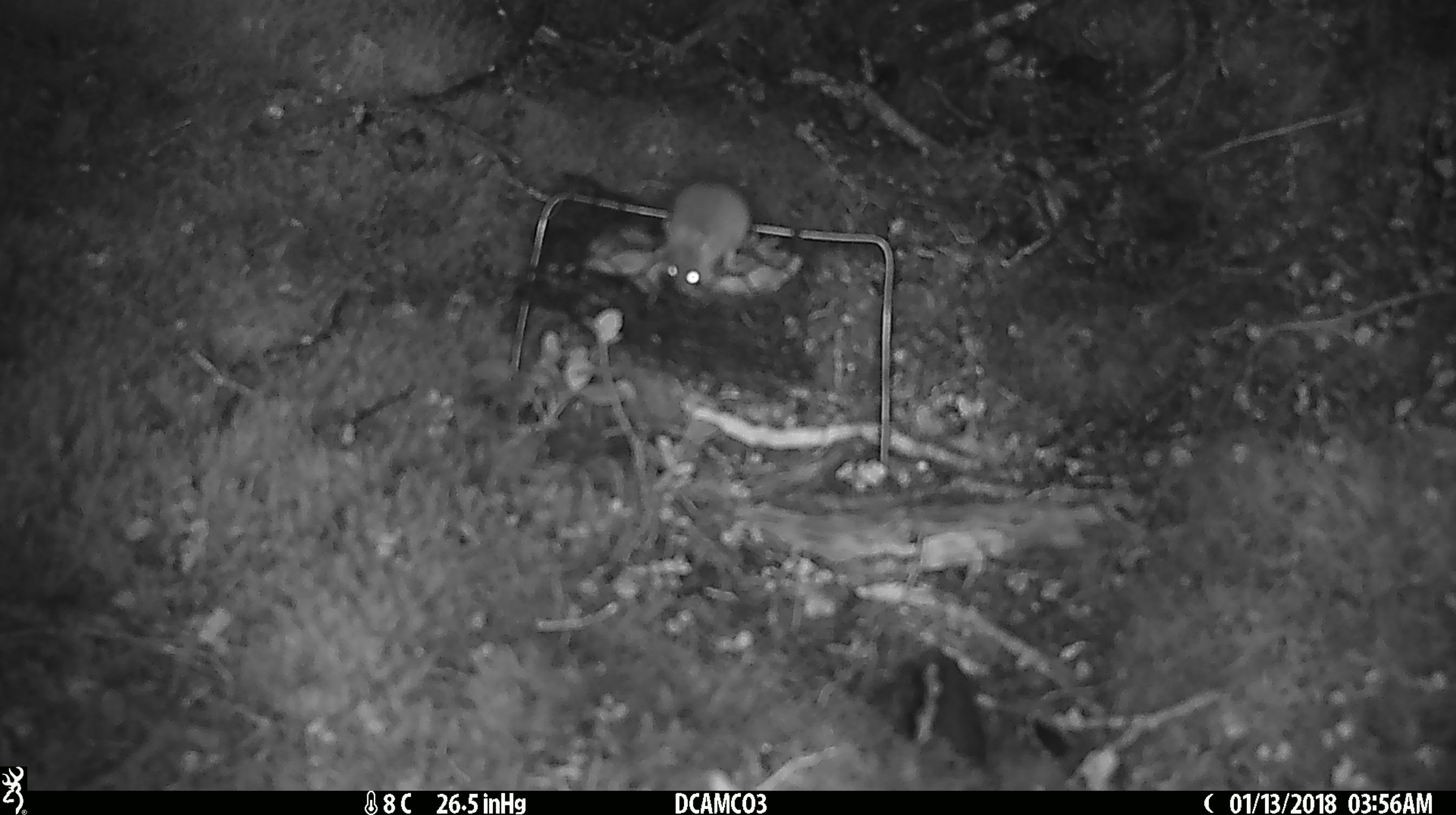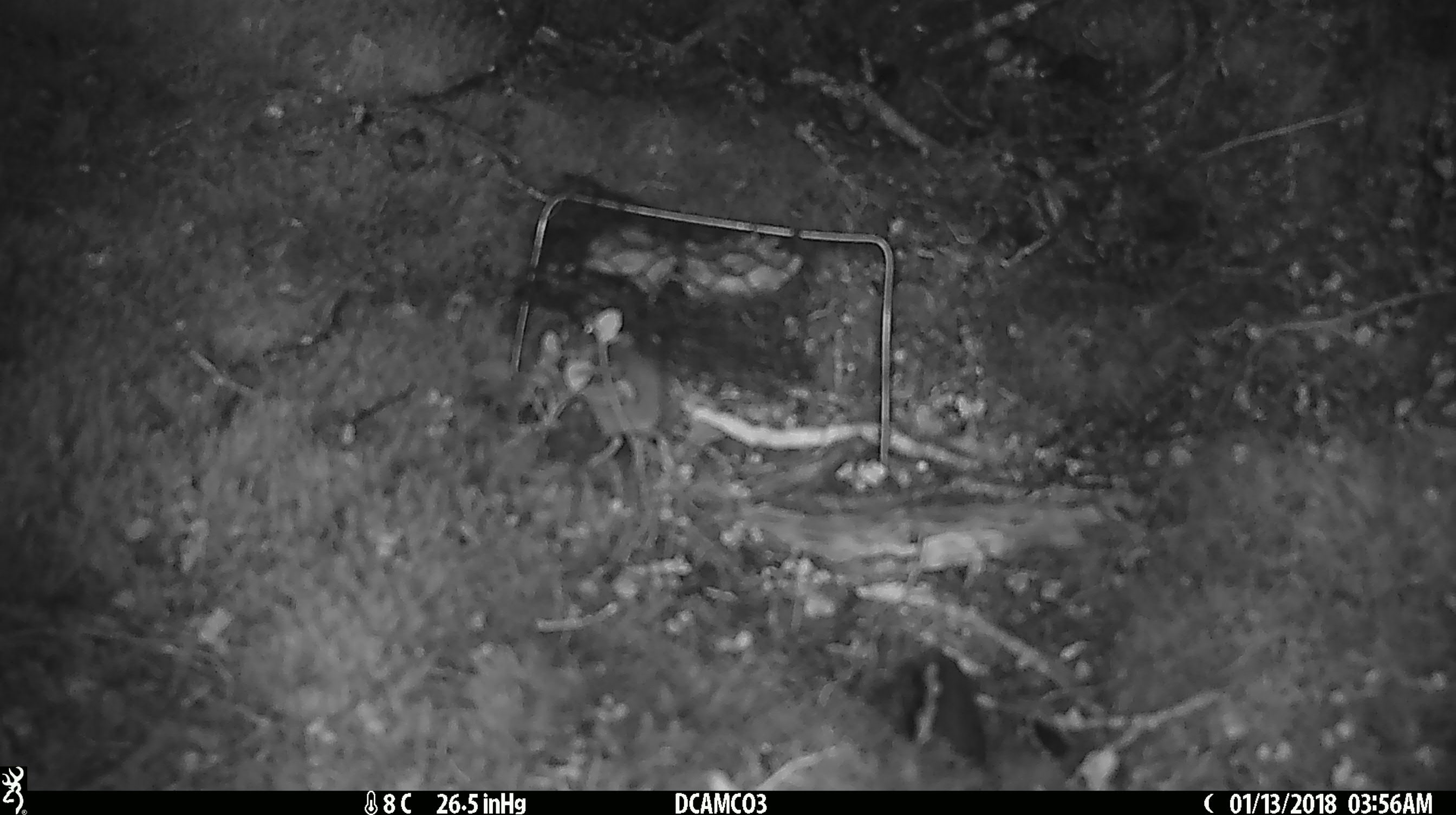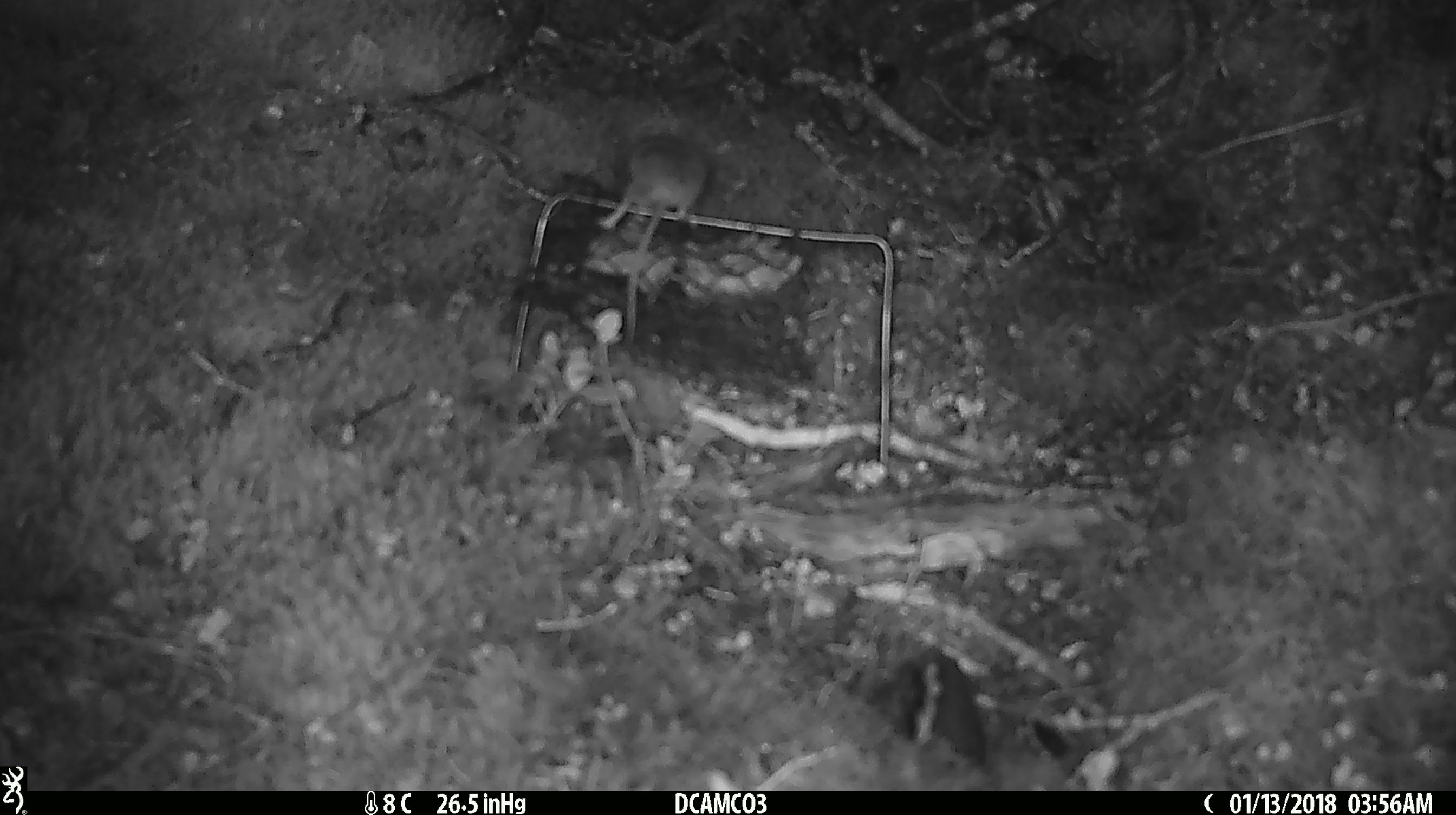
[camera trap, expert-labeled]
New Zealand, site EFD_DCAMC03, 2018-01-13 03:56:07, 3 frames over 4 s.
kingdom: Animalia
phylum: Chordata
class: Mammalia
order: Rodentia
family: Muridae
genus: Mus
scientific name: Mus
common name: mouse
Mouse (Mus).